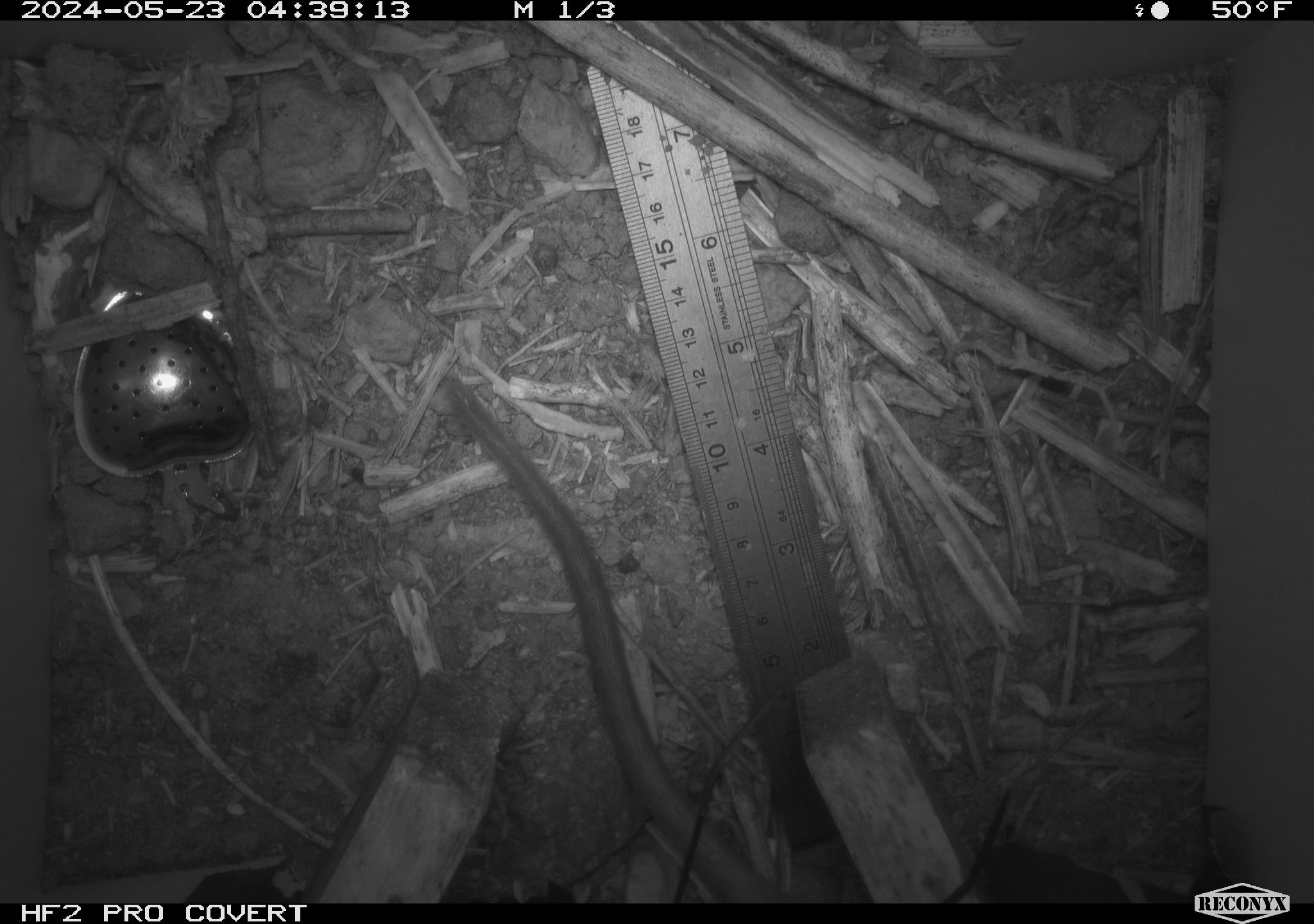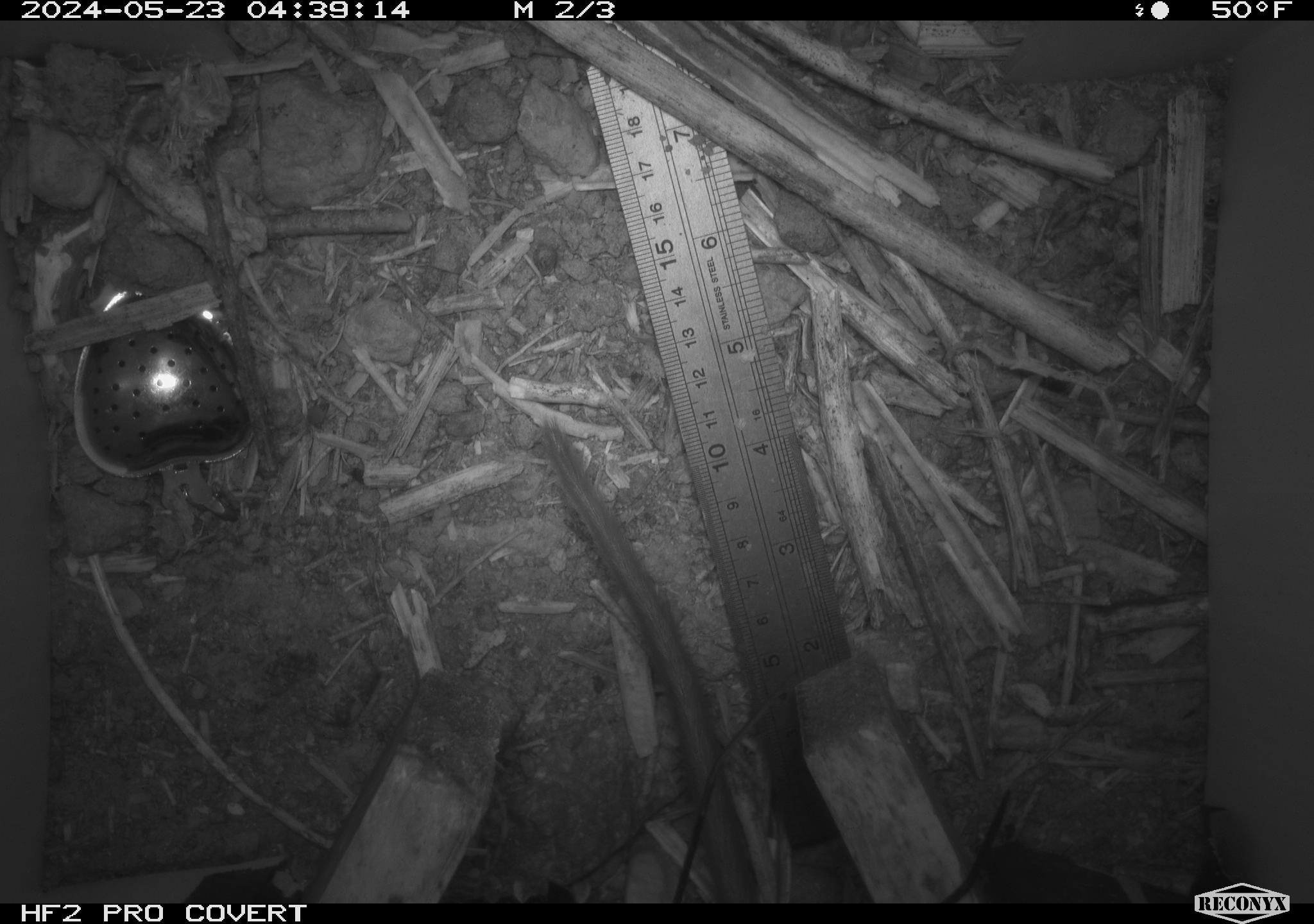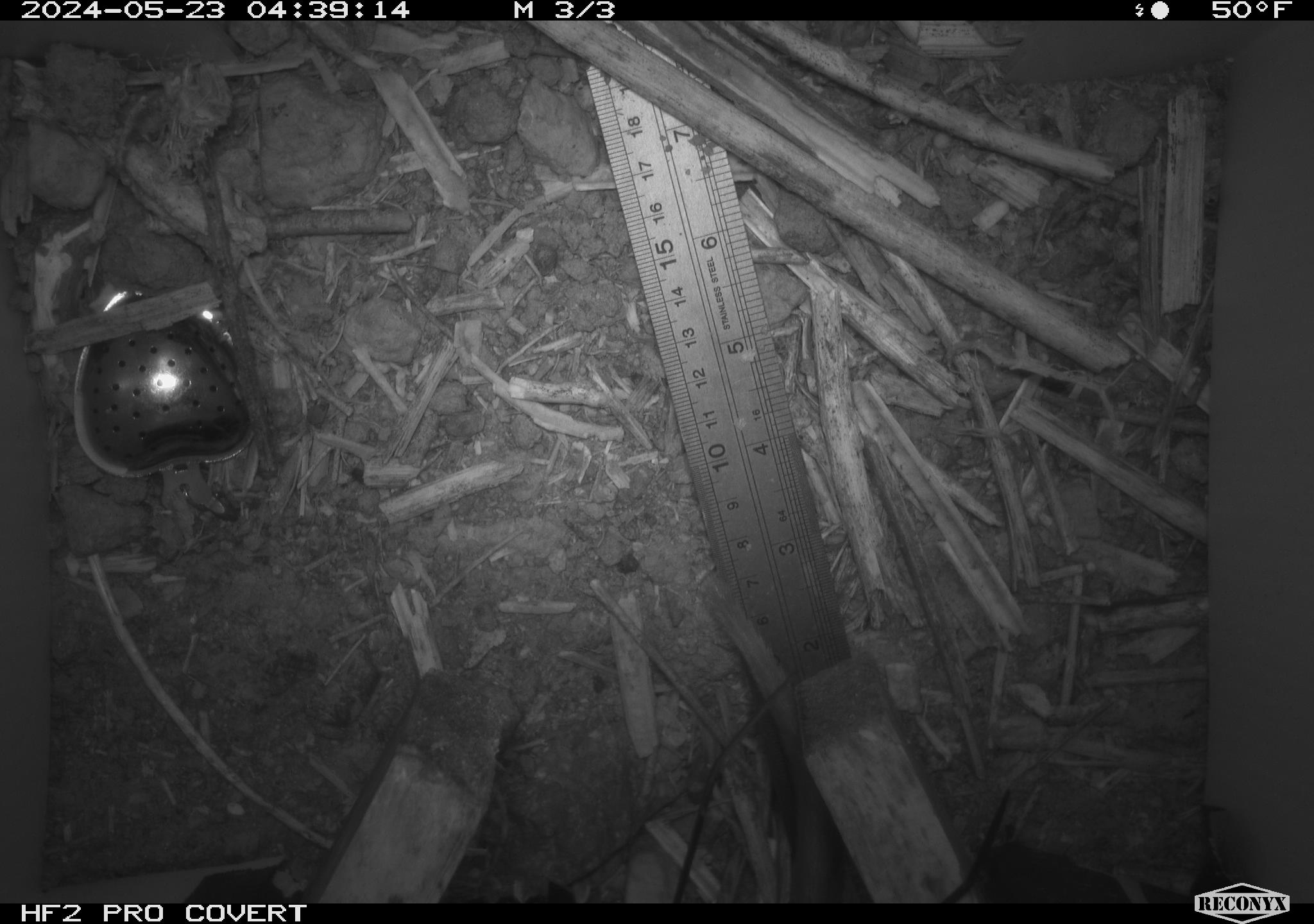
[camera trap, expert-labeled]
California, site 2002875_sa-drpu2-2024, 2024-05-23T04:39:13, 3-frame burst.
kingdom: Animalia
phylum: Chordata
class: Mammalia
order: Rodentia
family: Cricetidae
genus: Neotoma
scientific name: Neotoma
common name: pack rat or woodrat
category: neotoma species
Neotoma species (pack rat or woodrat) (Neotoma).